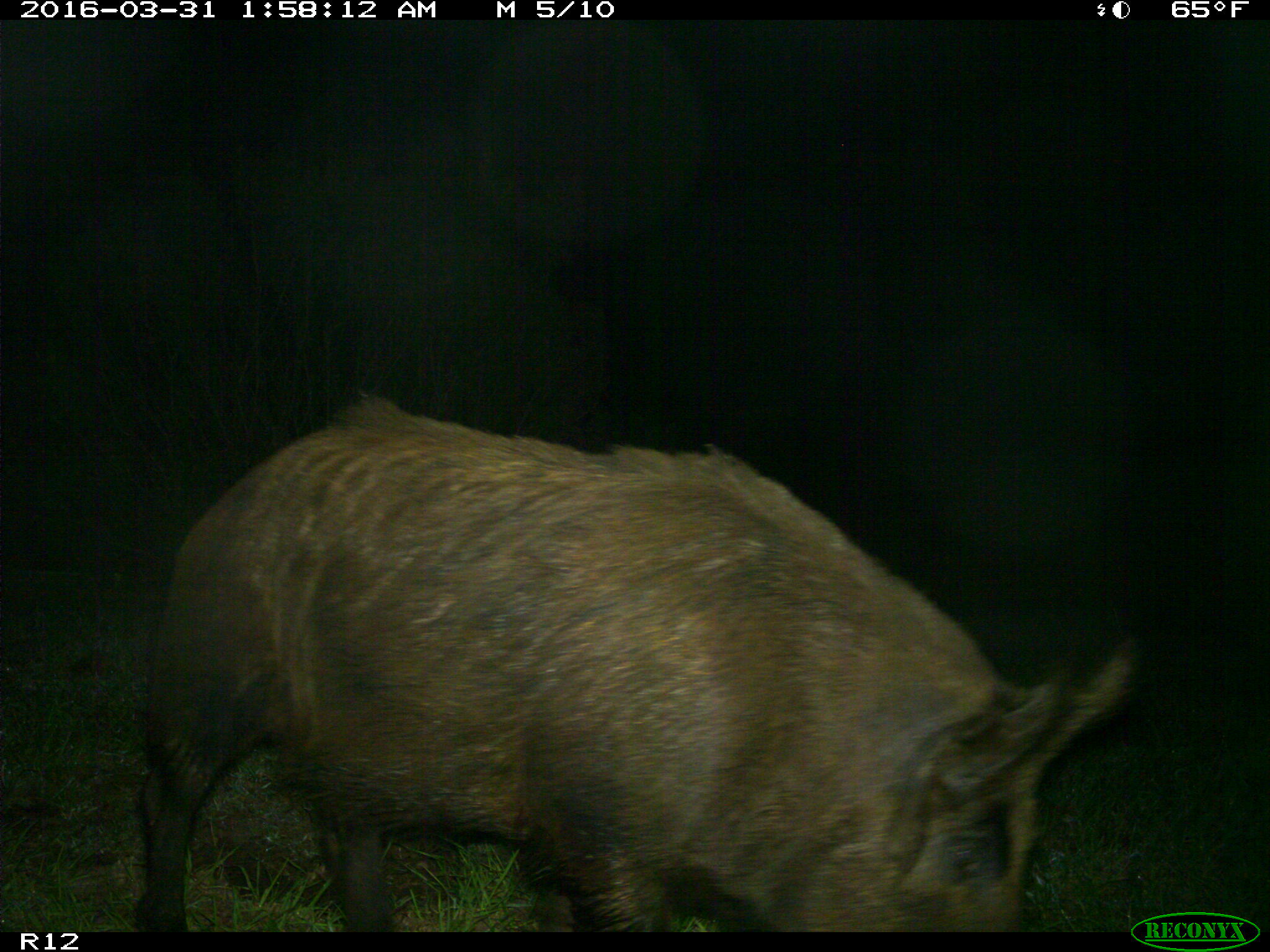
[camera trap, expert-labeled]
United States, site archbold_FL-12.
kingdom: Animalia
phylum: Chordata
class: Mammalia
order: Artiodactyla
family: Suidae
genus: Sus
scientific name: Sus scrofa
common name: wild boar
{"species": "Sus scrofa (wild boar)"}